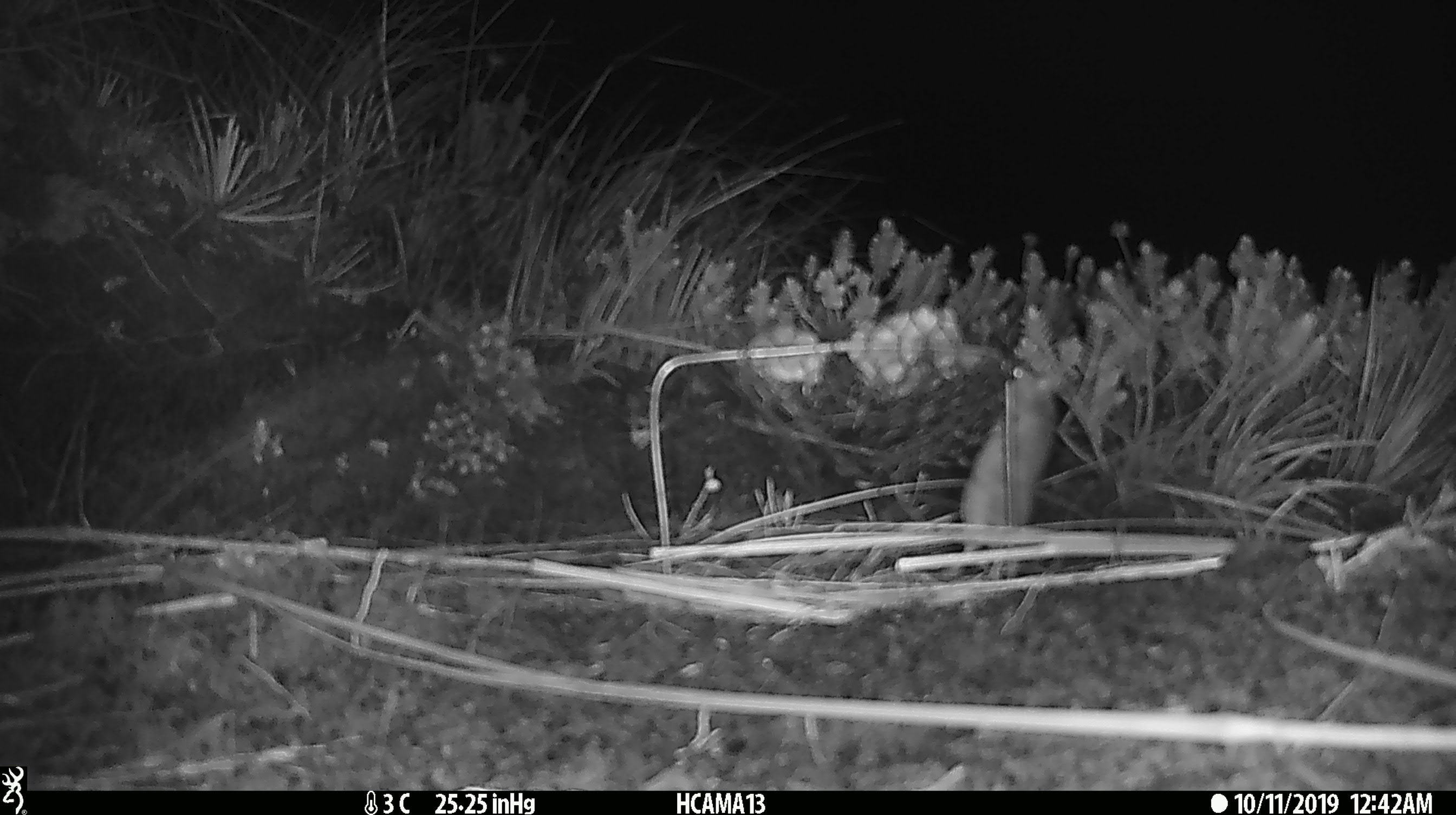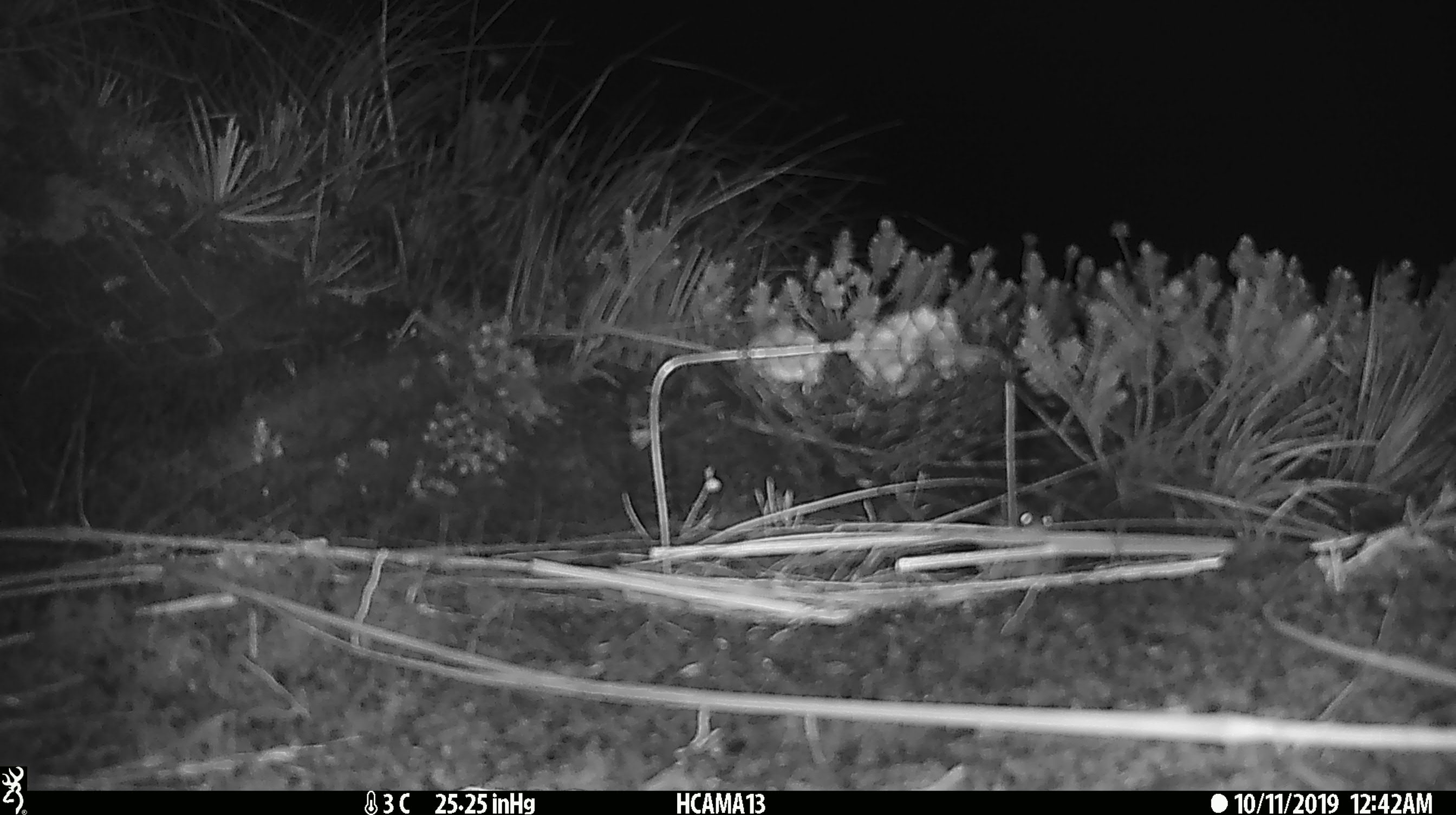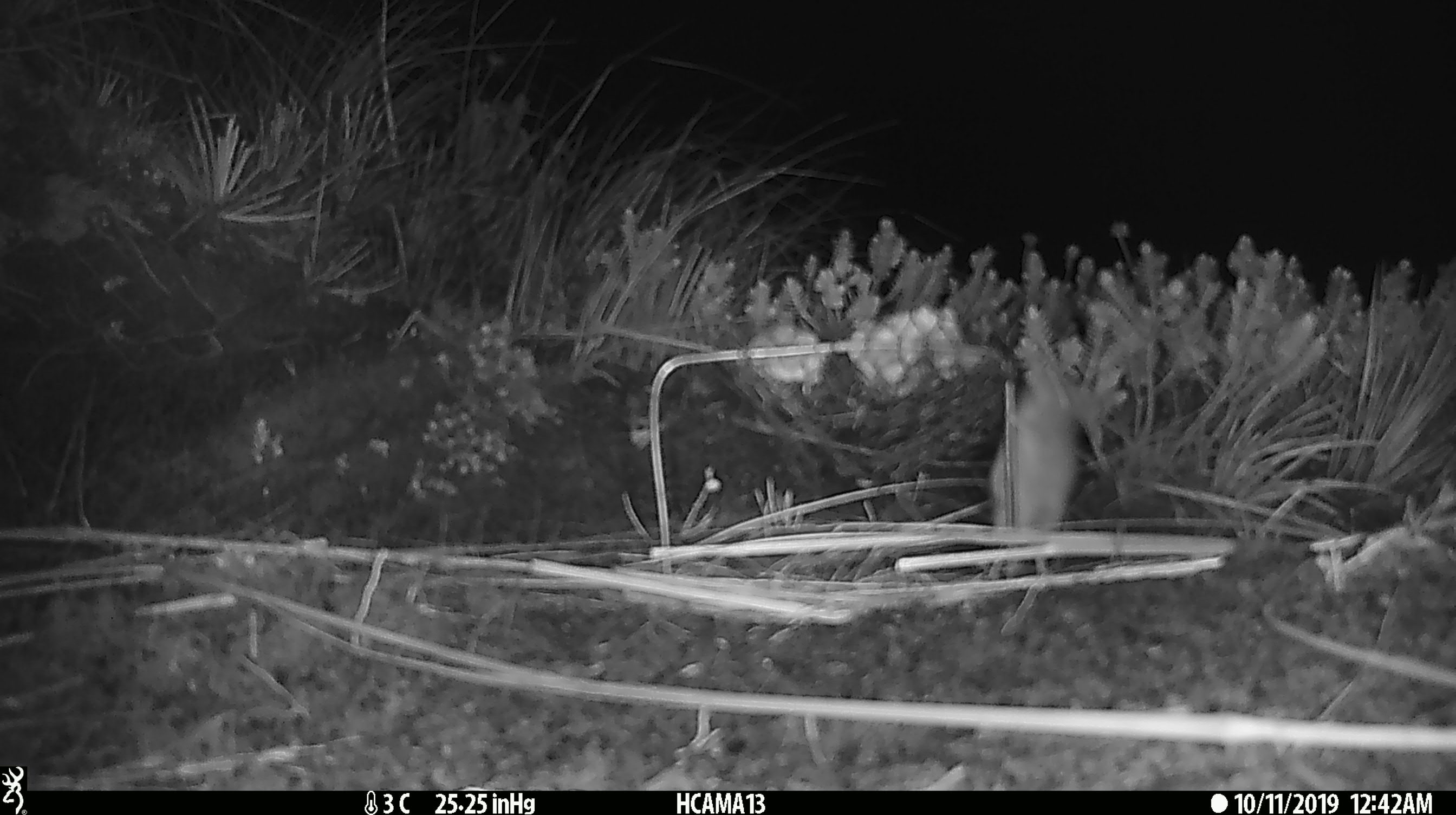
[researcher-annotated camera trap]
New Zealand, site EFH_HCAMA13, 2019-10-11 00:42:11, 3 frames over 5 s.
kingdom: Animalia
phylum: Chordata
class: Mammalia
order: Rodentia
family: Muridae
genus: Mus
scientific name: Mus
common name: mouse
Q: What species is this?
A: Mouse (Mus).